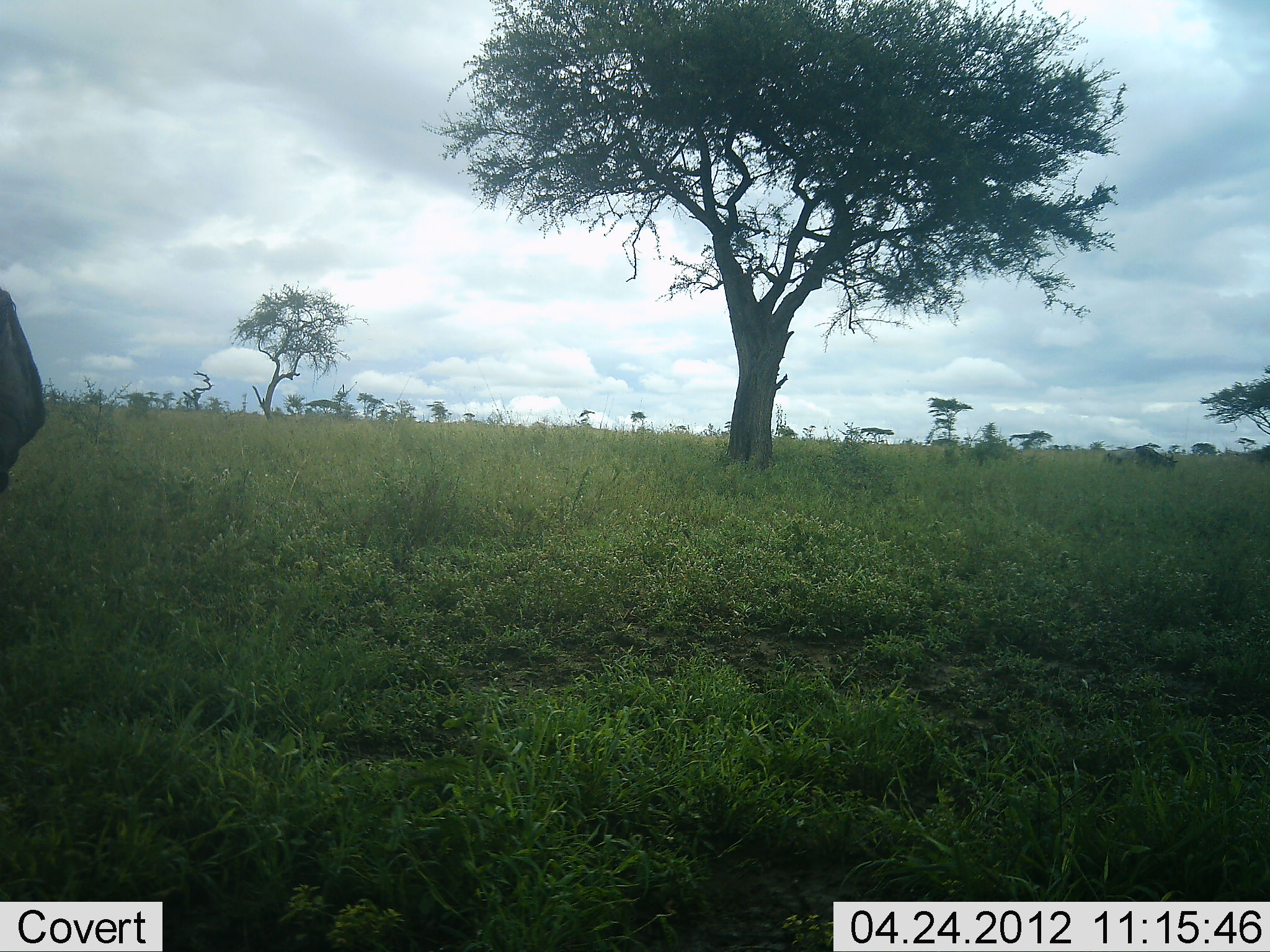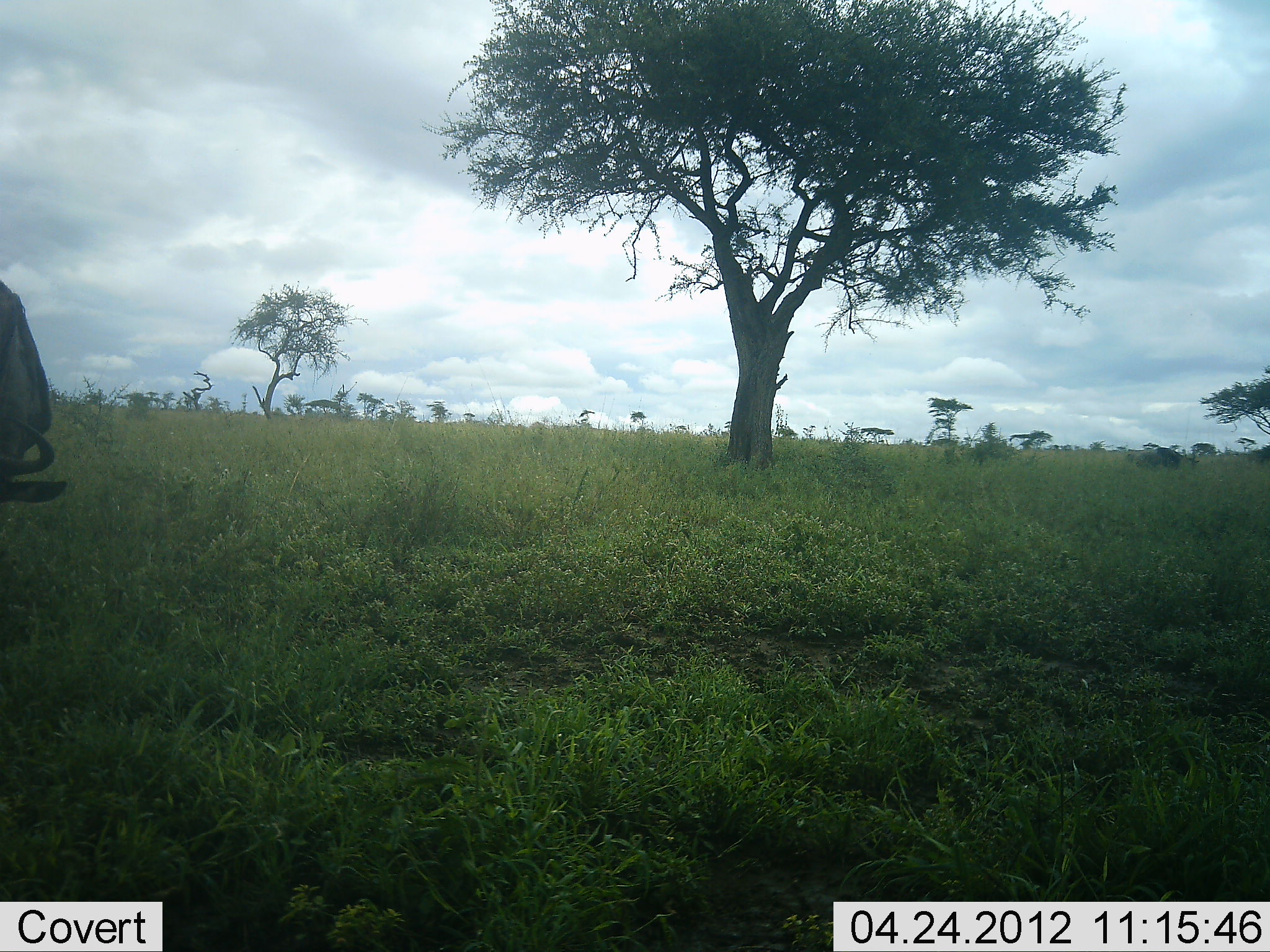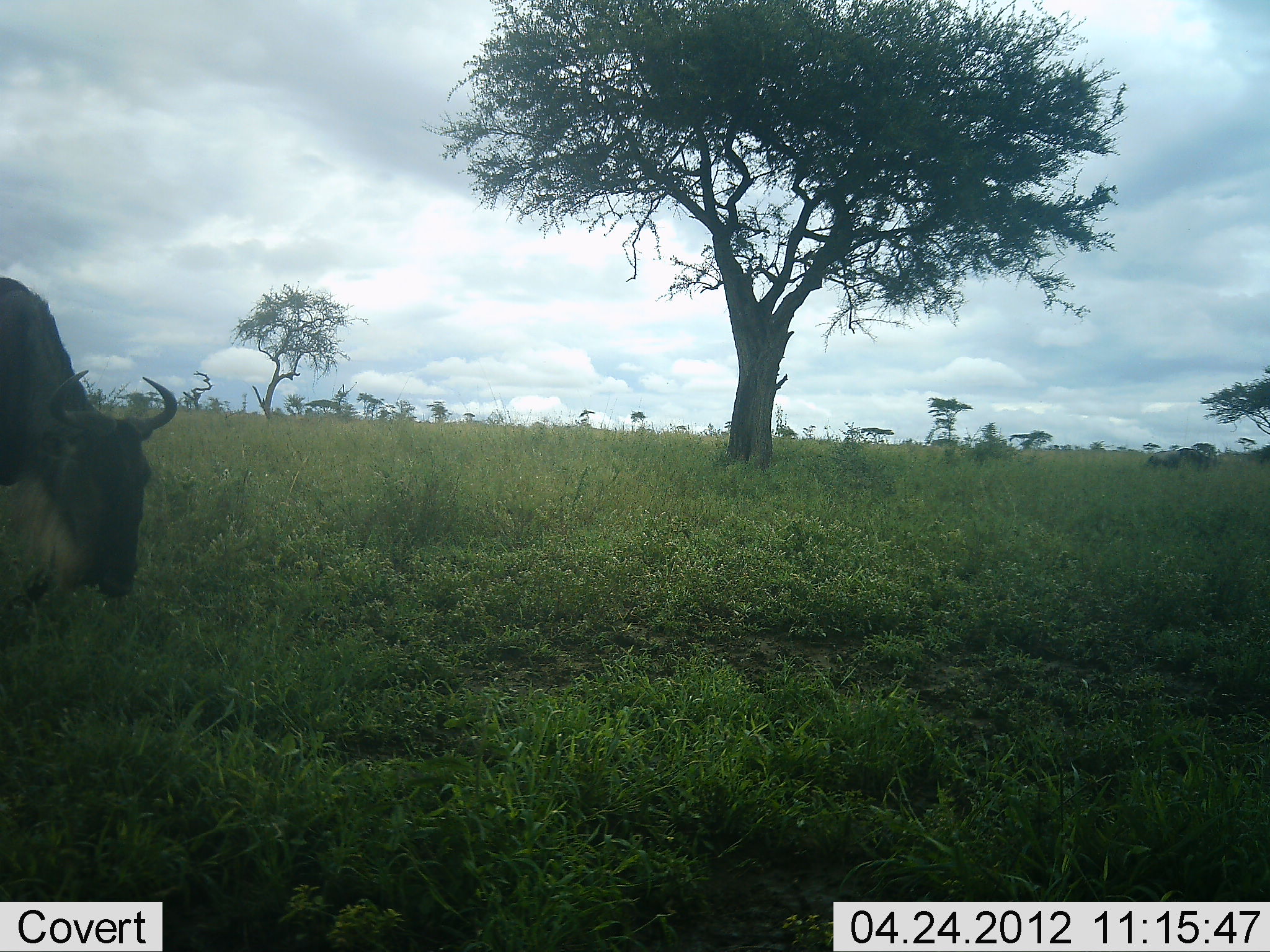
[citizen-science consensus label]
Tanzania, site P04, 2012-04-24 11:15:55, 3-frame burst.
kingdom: Animalia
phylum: Chordata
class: Mammalia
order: Artiodactyla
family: Bovidae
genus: Connochaetes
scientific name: Connochaetes taurinus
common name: blue wildebeest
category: wildebeest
Wildebeest (blue wildebeest) (Connochaetes taurinus), count 2. Behavior (volunteer vote fractions): standing 0%, resting 0%, moving 53%, interacting 0%. Young present (vote fraction): 11%. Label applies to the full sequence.